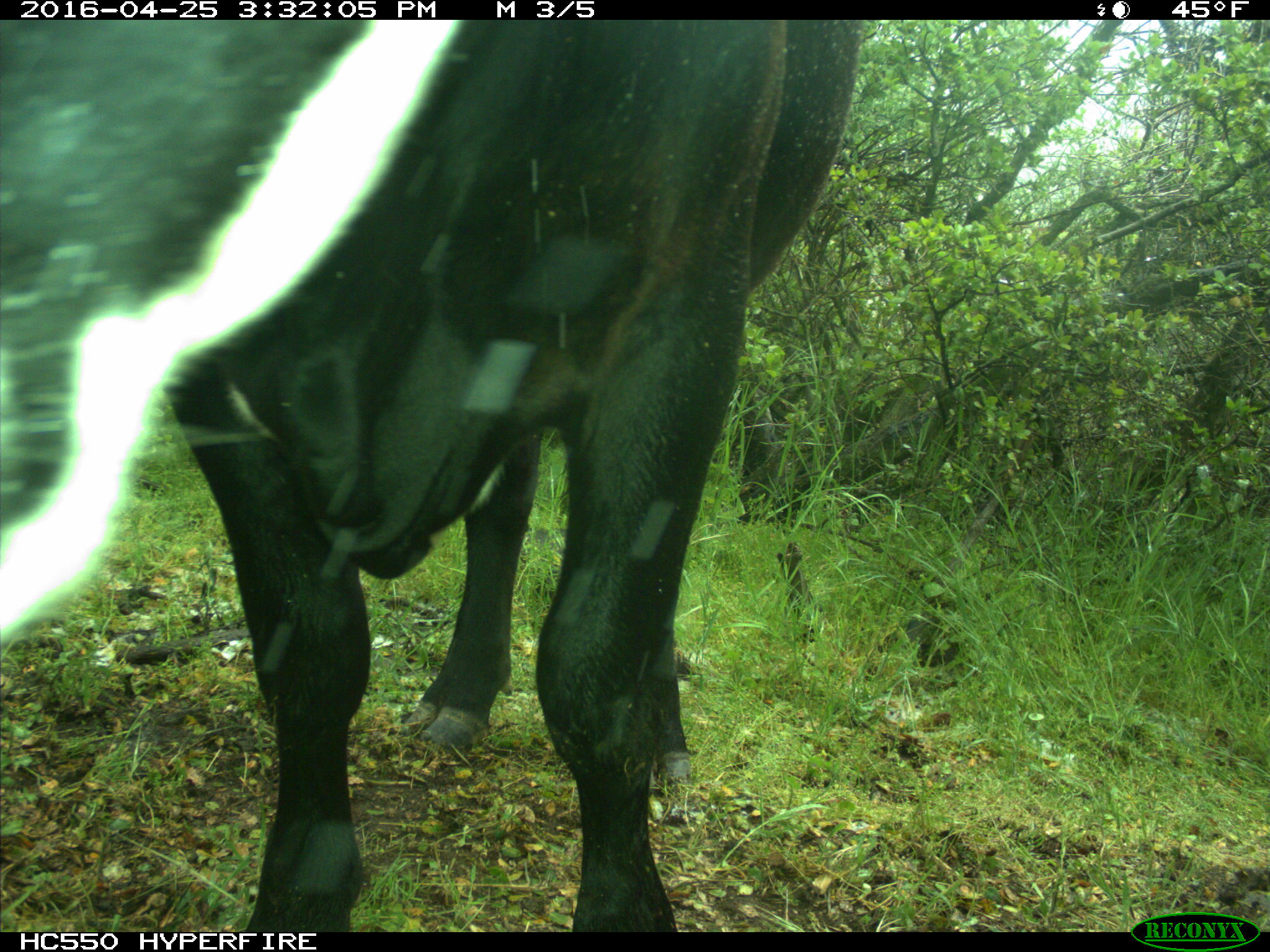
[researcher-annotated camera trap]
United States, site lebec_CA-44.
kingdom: Animalia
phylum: Chordata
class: Mammalia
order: Artiodactyla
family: Bovidae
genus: Bos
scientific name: Bos taurus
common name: domestic cow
Bos taurus (domestic cow).